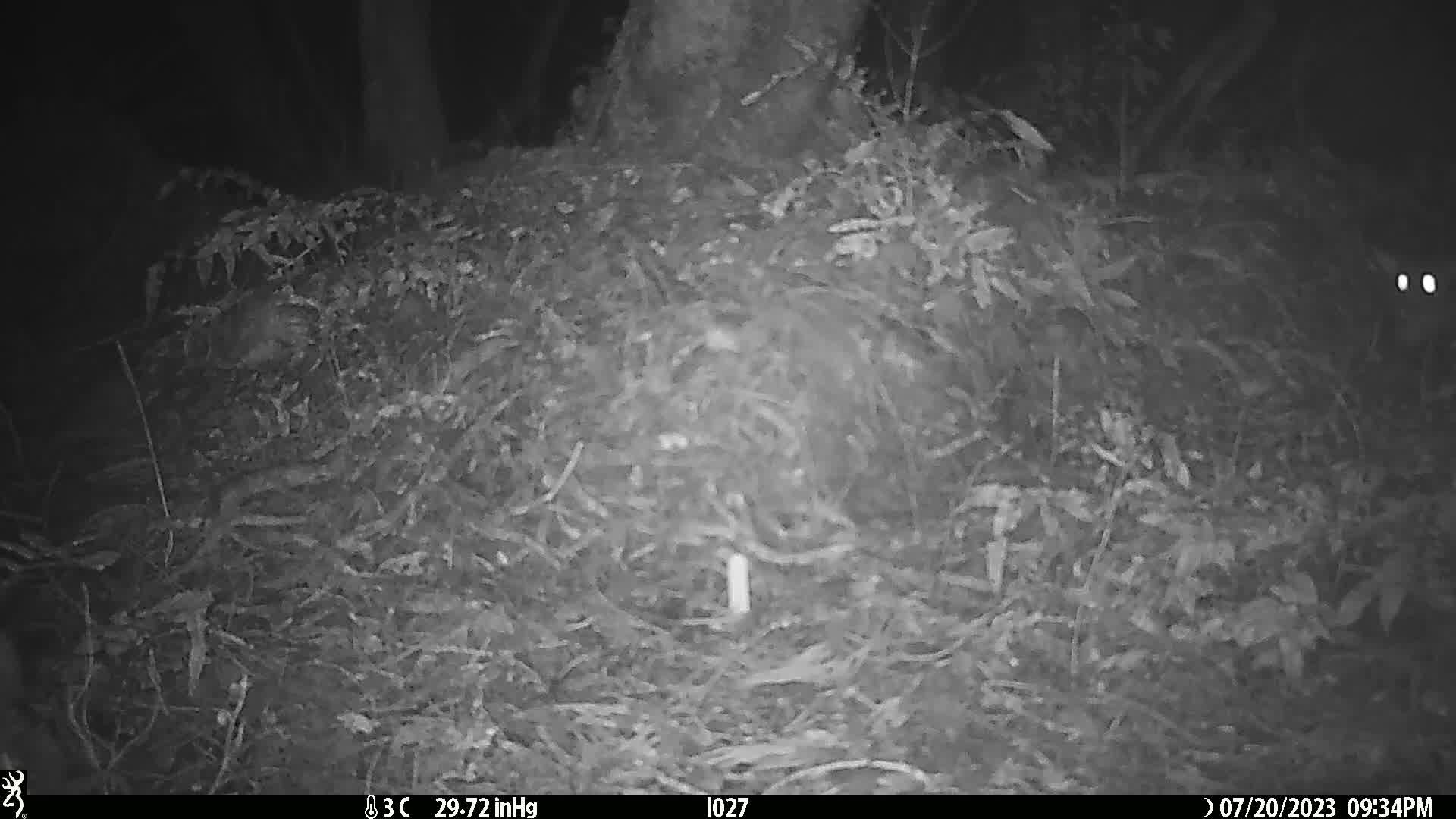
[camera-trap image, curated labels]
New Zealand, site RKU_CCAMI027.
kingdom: Animalia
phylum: Chordata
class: Mammalia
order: Diprotodontia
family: Phalangeridae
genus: Trichosurus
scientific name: Trichosurus vulpecula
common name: common brushtail possum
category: possum